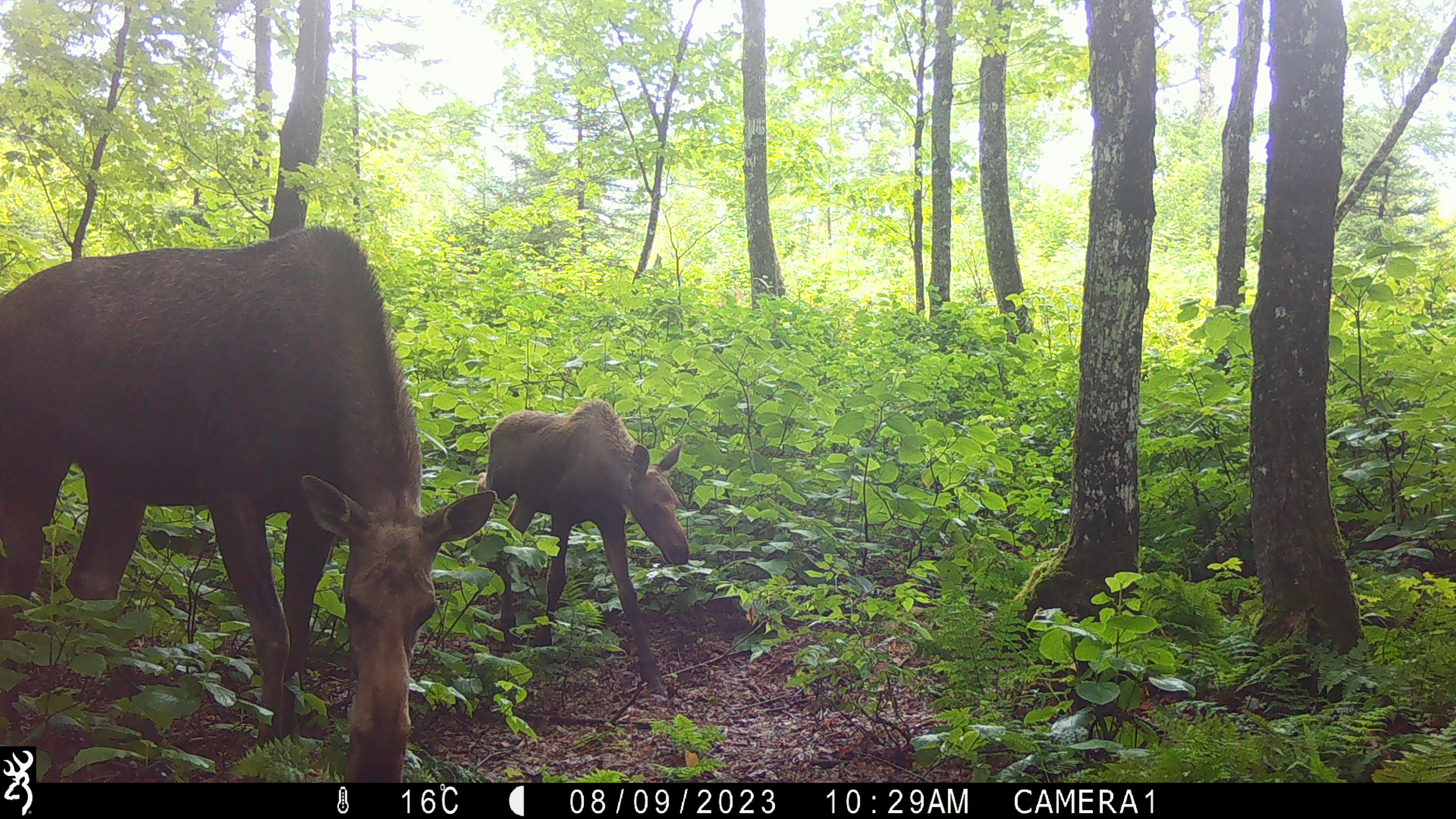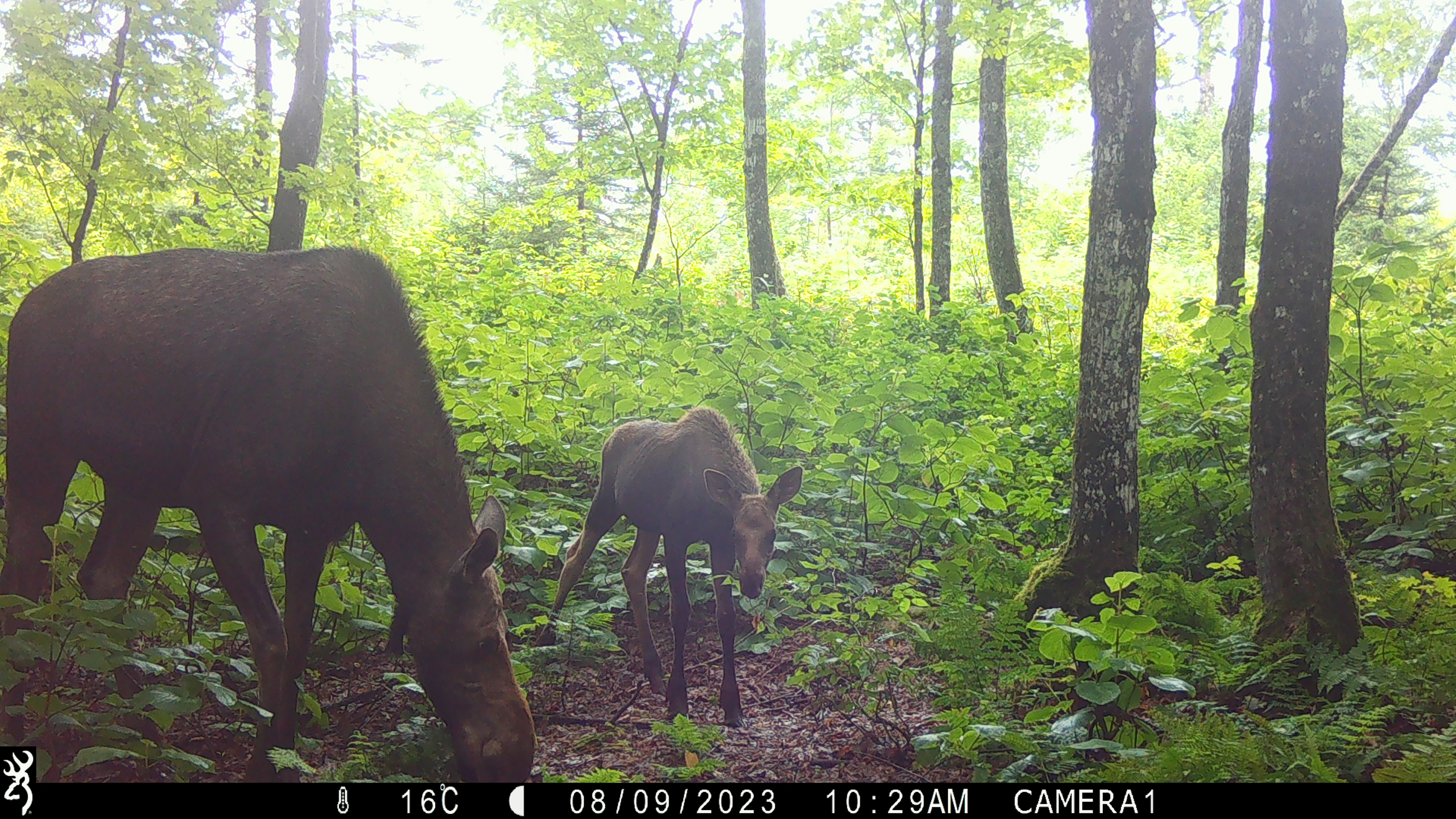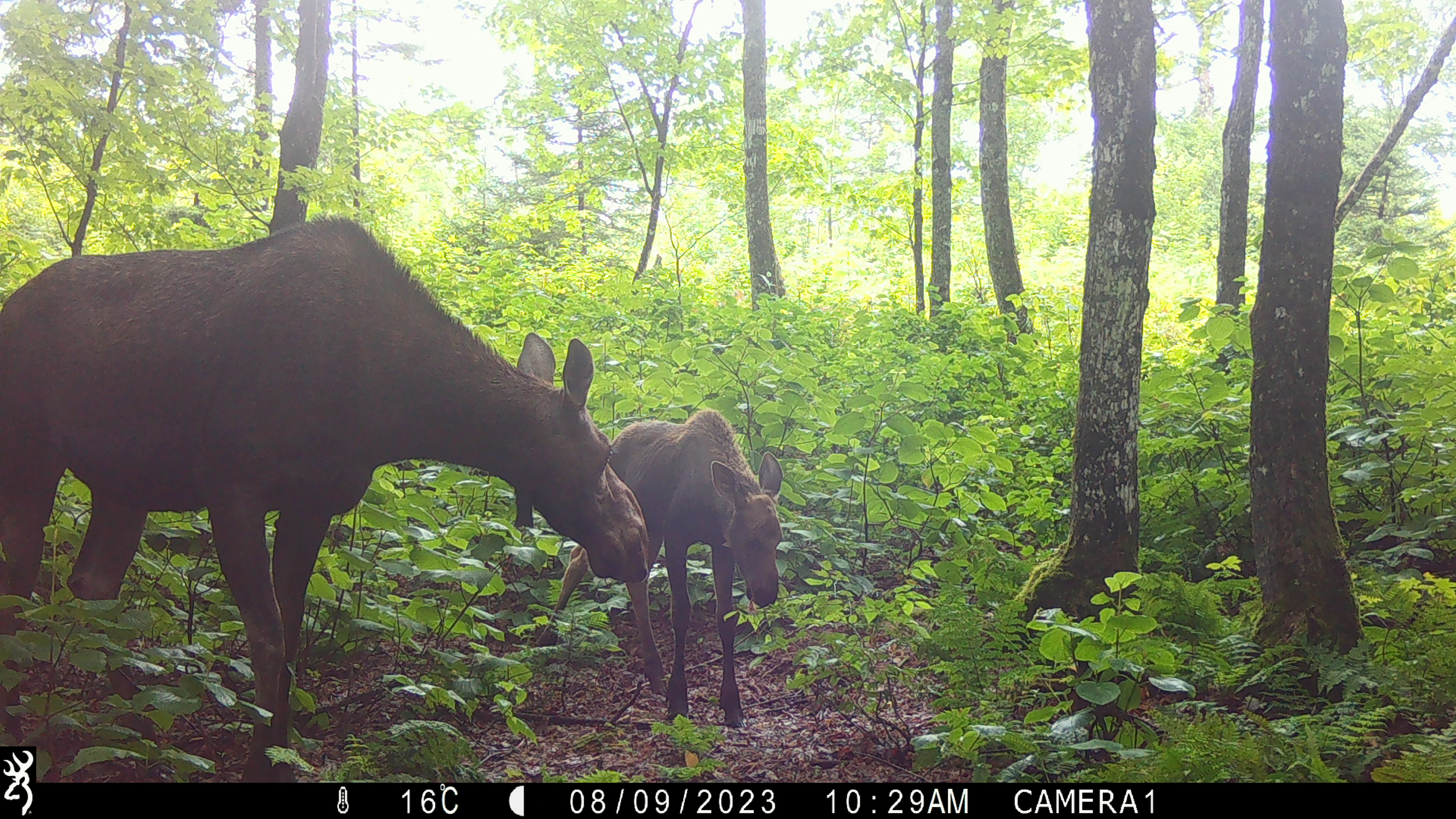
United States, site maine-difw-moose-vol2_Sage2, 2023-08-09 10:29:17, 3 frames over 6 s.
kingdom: Animalia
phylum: Chordata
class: Mammalia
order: Artiodactyla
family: Cervidae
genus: Alces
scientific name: Alces alces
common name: moose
Moose (Alces alces).